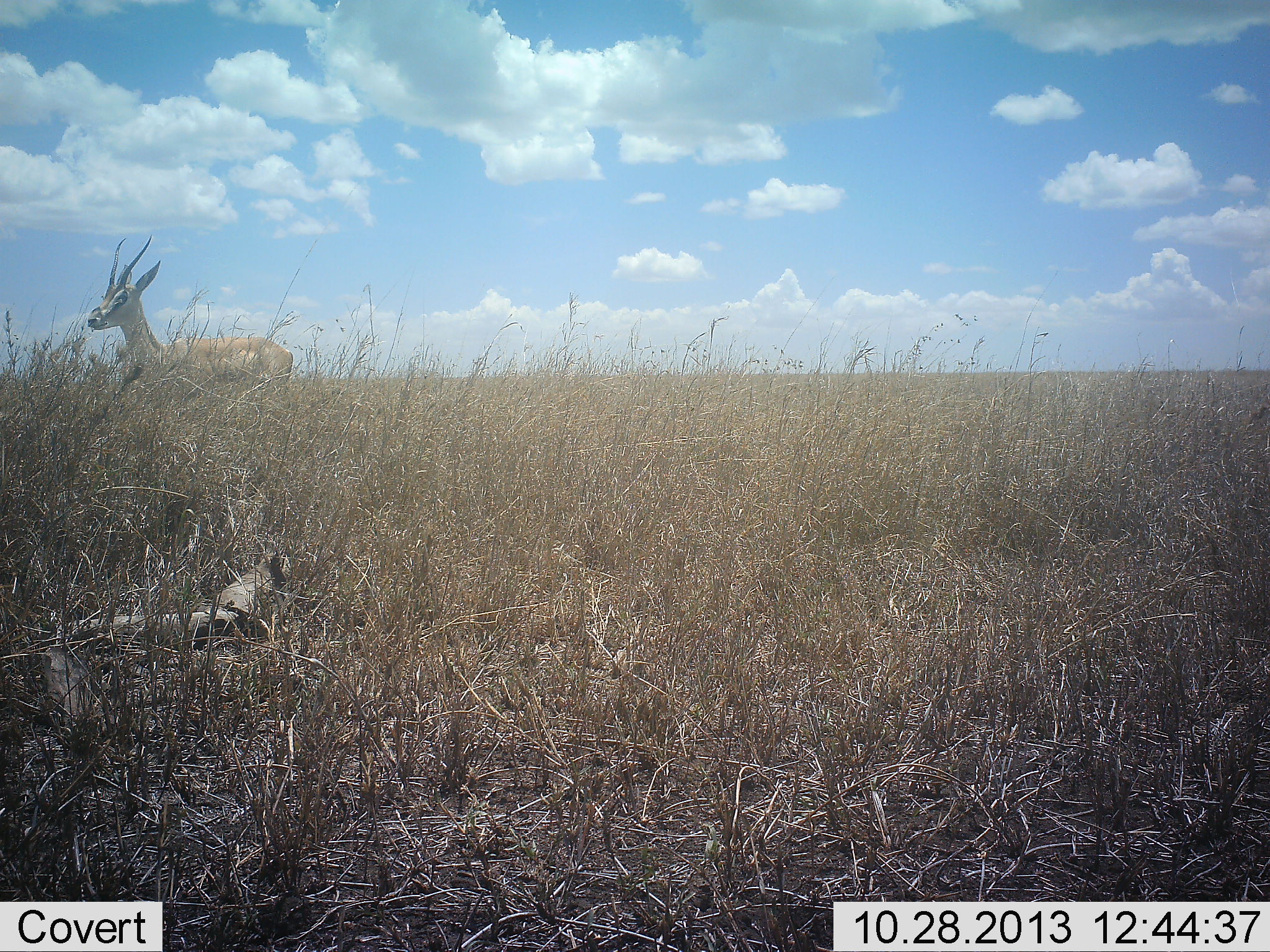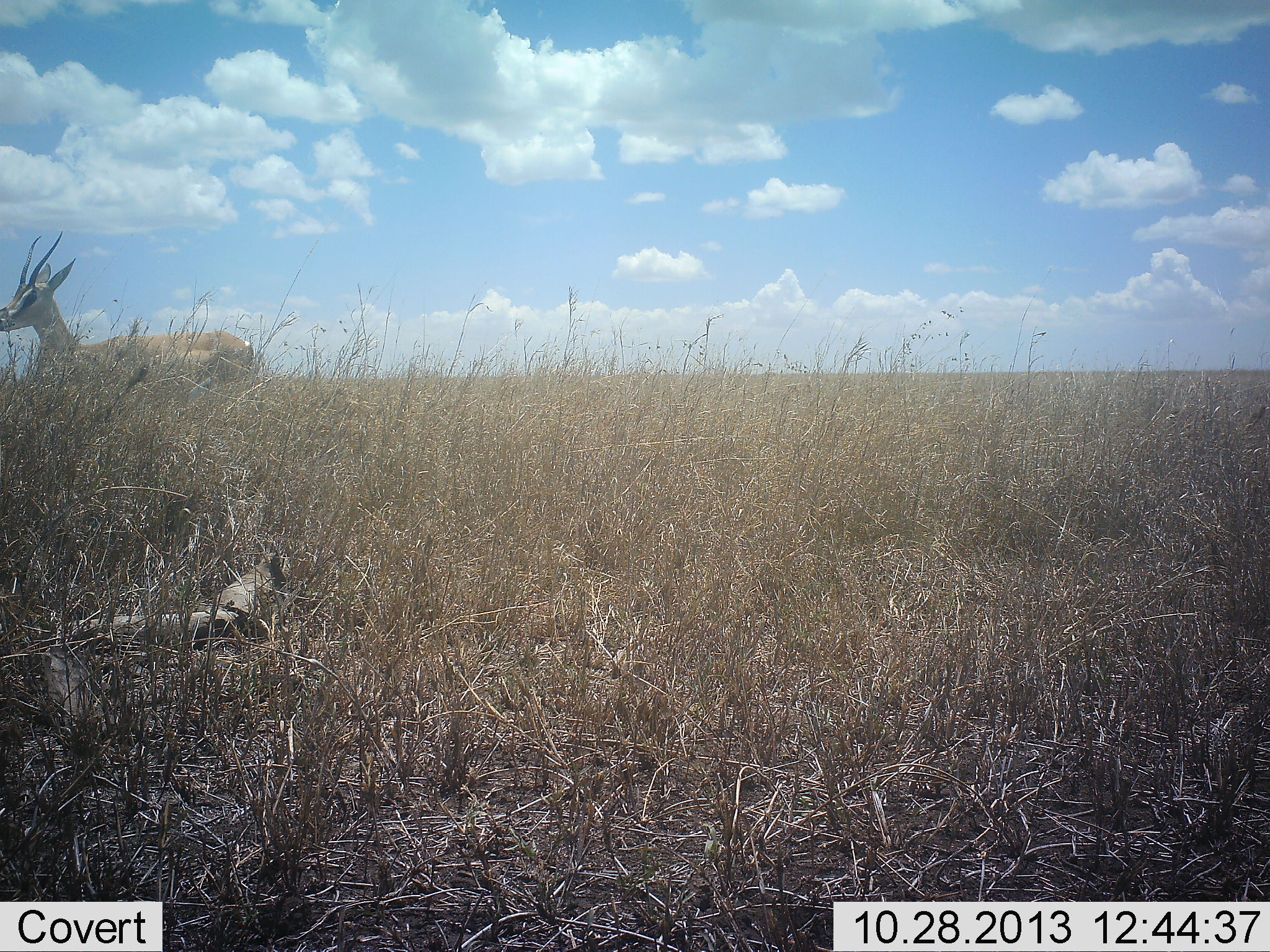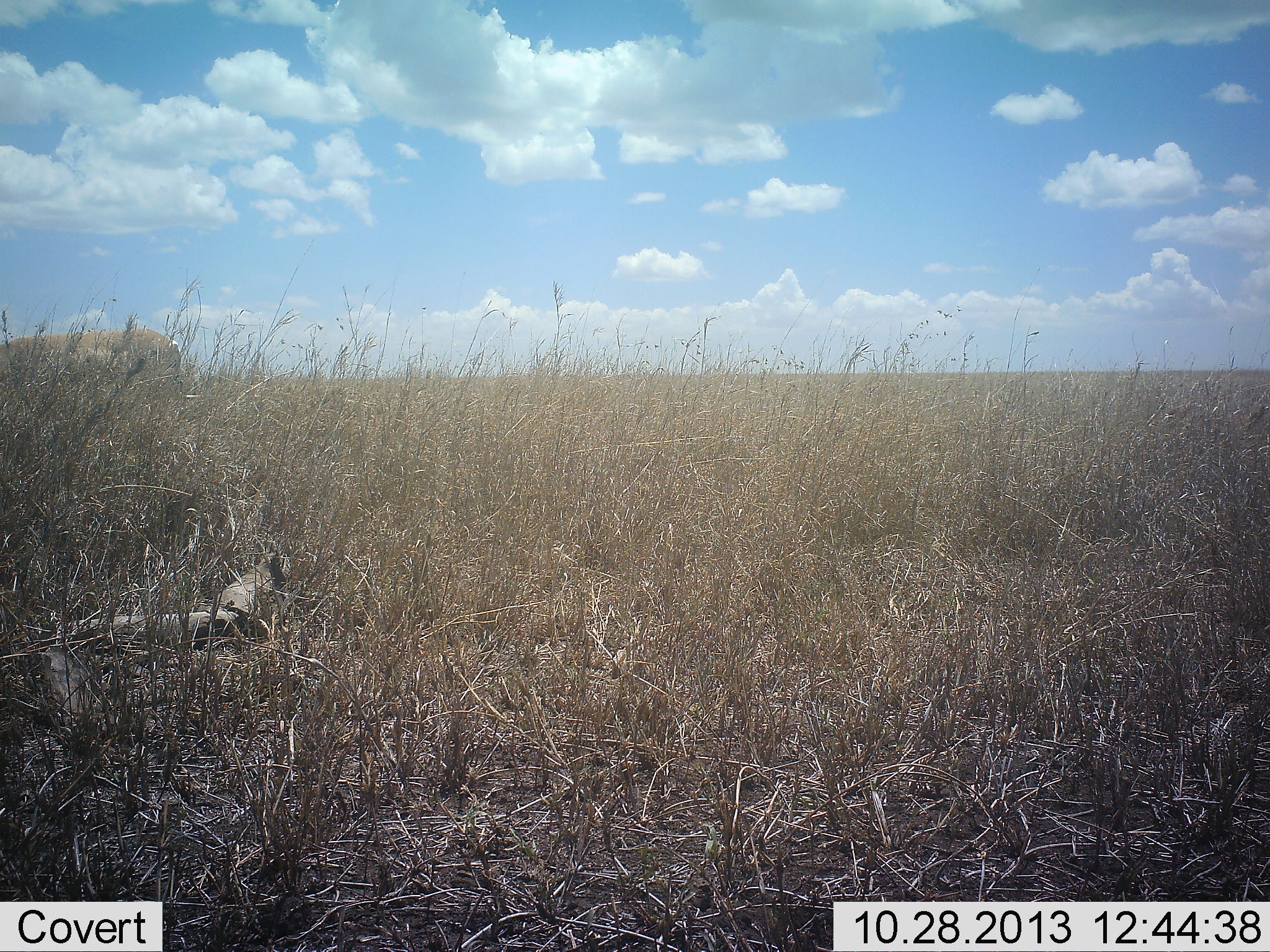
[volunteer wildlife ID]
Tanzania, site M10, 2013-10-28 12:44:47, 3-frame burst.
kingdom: Animalia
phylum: Chordata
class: Mammalia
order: Artiodactyla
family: Bovidae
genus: Nanger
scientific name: Nanger granti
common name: grant's gazelle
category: gazellegrants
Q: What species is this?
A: Gazellegrants (grant's gazelle) (Nanger granti).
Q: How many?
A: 1.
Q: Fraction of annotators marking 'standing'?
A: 4%.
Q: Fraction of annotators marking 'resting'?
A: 4%.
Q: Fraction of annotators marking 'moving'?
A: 91%.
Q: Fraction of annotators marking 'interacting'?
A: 0%.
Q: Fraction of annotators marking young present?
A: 0%.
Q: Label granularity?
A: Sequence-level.